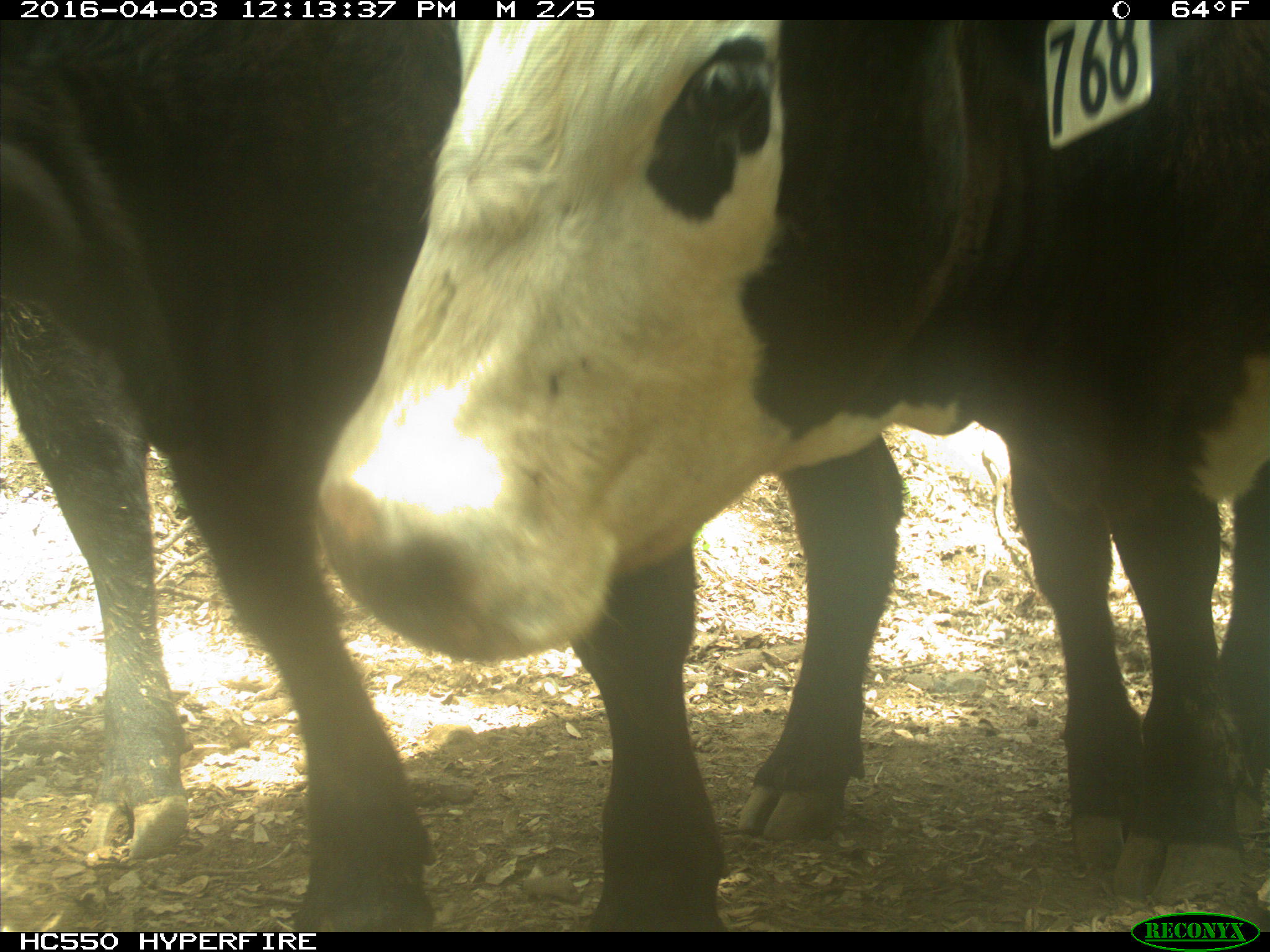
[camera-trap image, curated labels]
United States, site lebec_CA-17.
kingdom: Animalia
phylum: Chordata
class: Mammalia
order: Artiodactyla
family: Bovidae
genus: Bos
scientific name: Bos taurus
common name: domestic cow